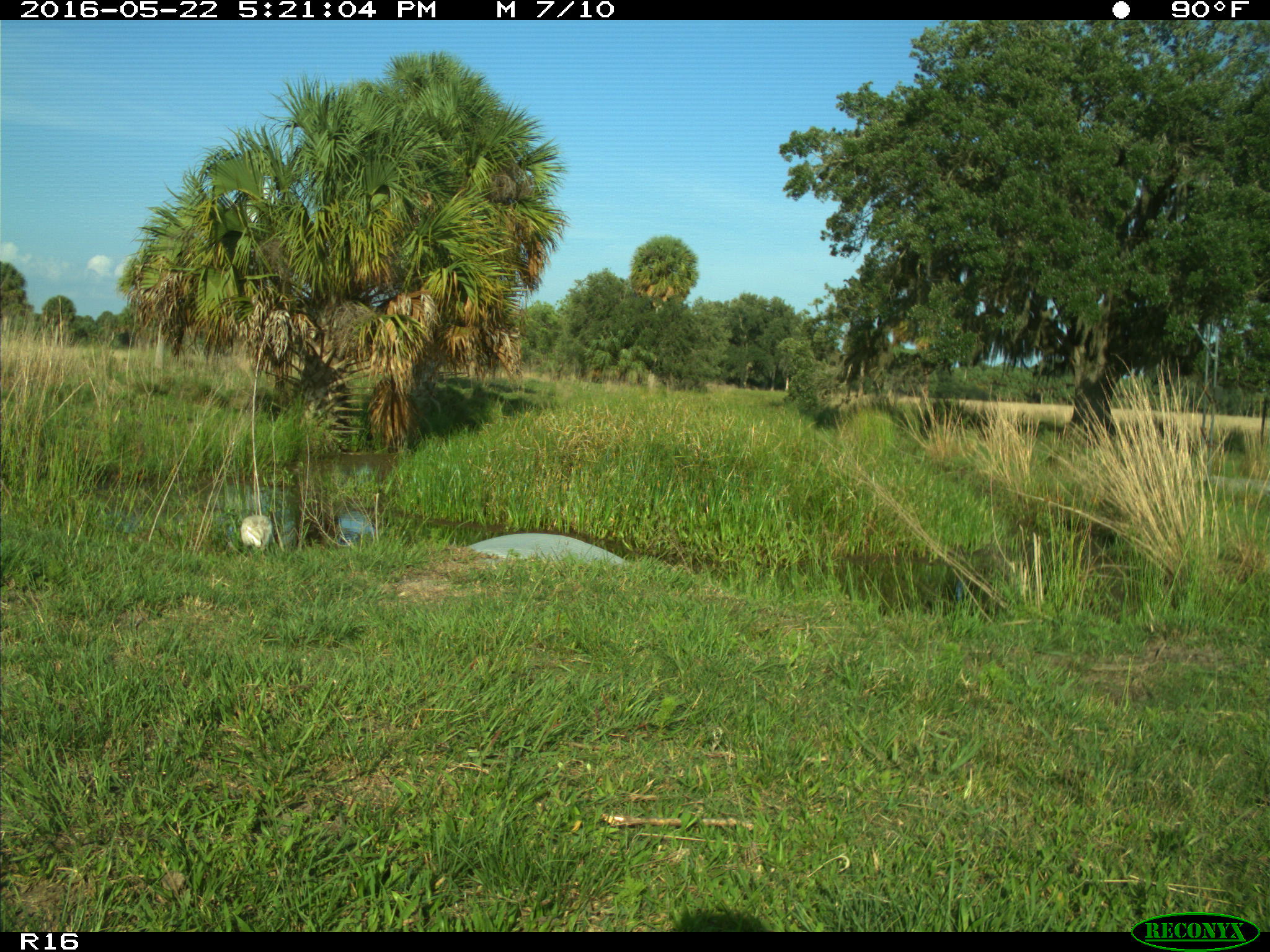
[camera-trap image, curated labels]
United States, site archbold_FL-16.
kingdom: Animalia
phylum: Chordata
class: Aves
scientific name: Aves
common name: birds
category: unidentified bird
Unidentified bird (birds) (Aves).